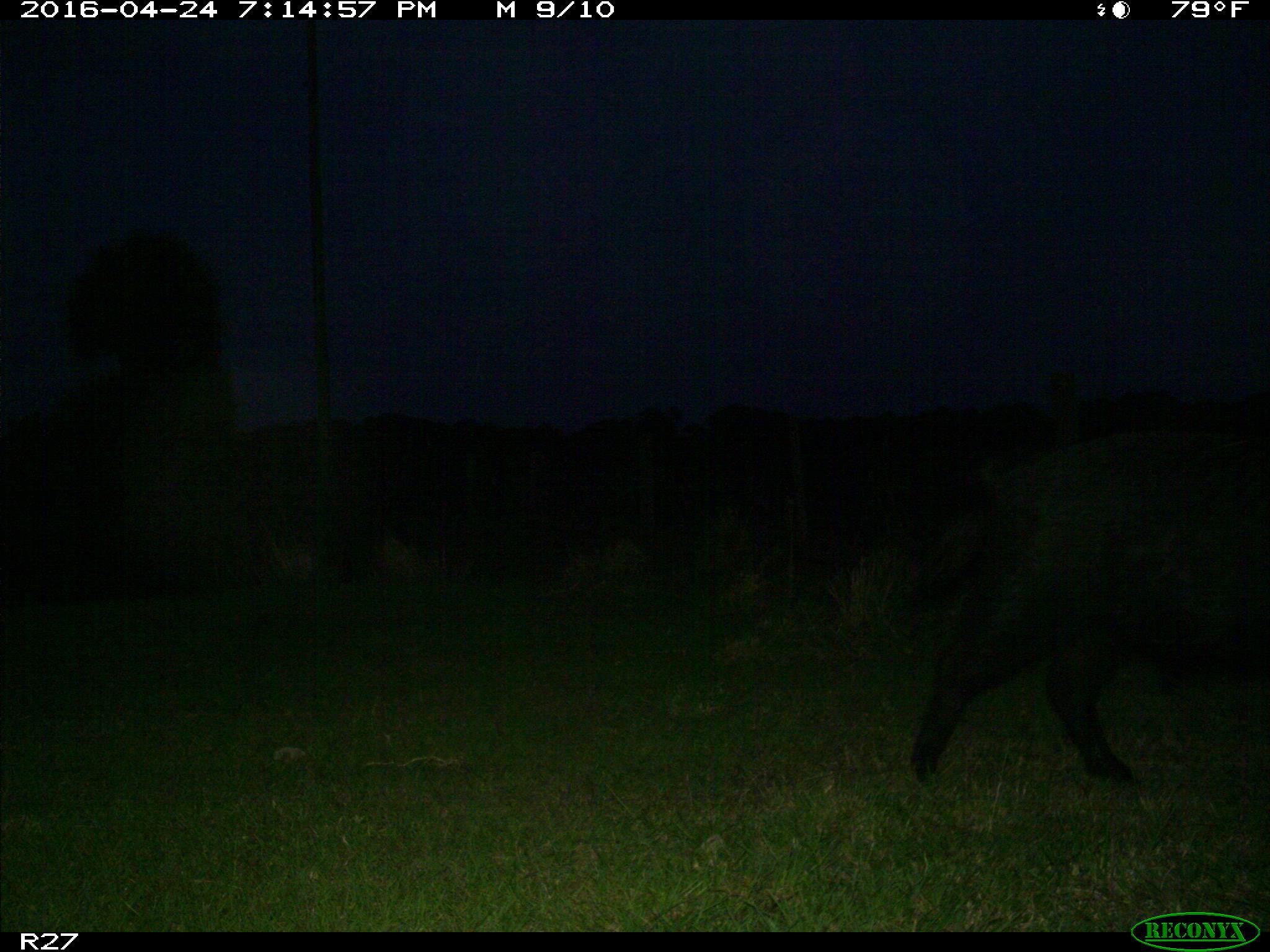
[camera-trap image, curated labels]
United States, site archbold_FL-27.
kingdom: Animalia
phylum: Chordata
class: Mammalia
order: Artiodactyla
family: Suidae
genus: Sus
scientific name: Sus scrofa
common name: wild boar